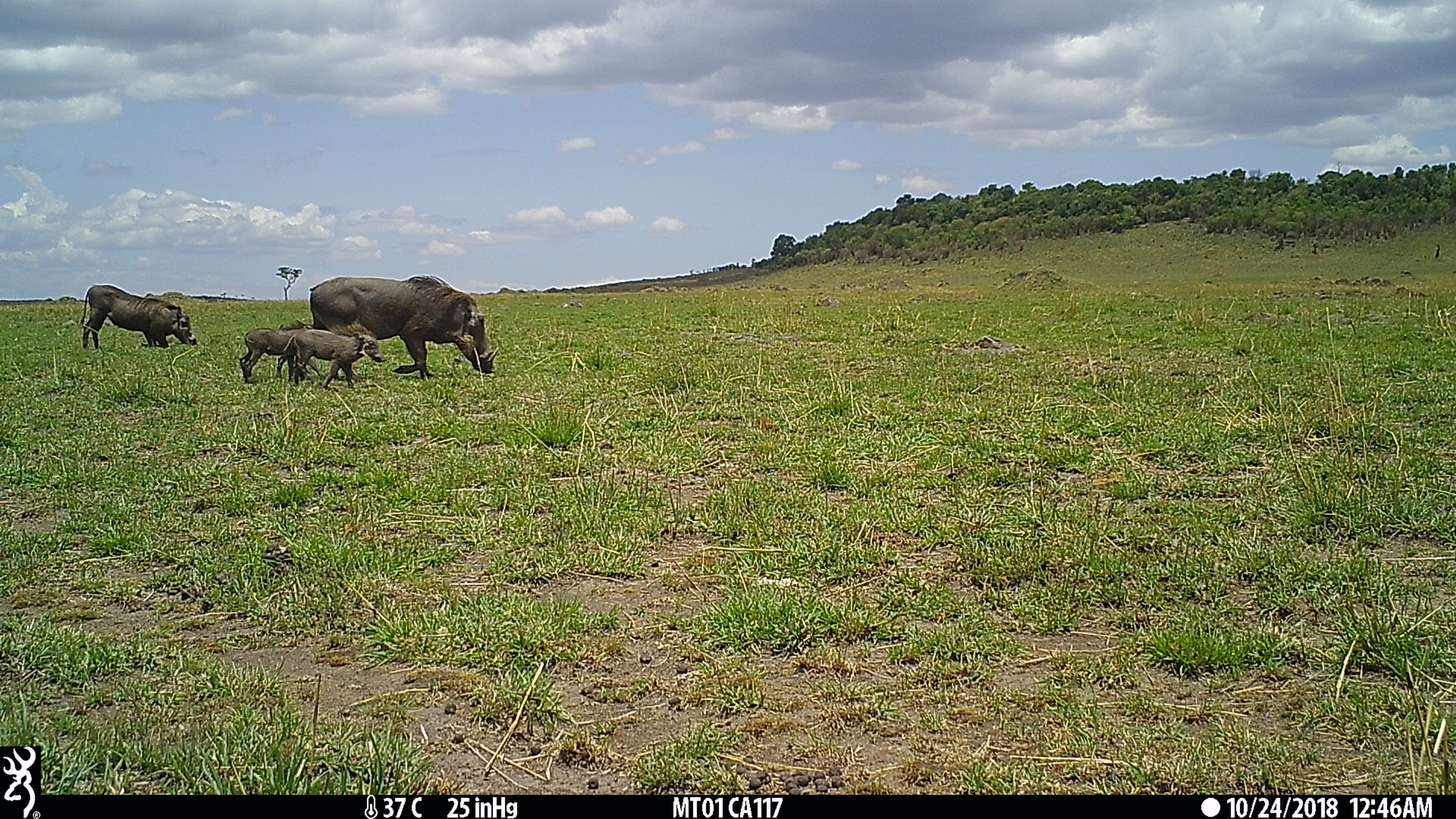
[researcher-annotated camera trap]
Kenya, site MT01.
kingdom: Animalia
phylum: Chordata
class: Mammalia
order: Artiodactyla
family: Suidae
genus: Phacochoerus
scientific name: Phacochoerus africanus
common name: common warthog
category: warthog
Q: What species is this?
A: Warthog (common warthog) (Phacochoerus africanus).